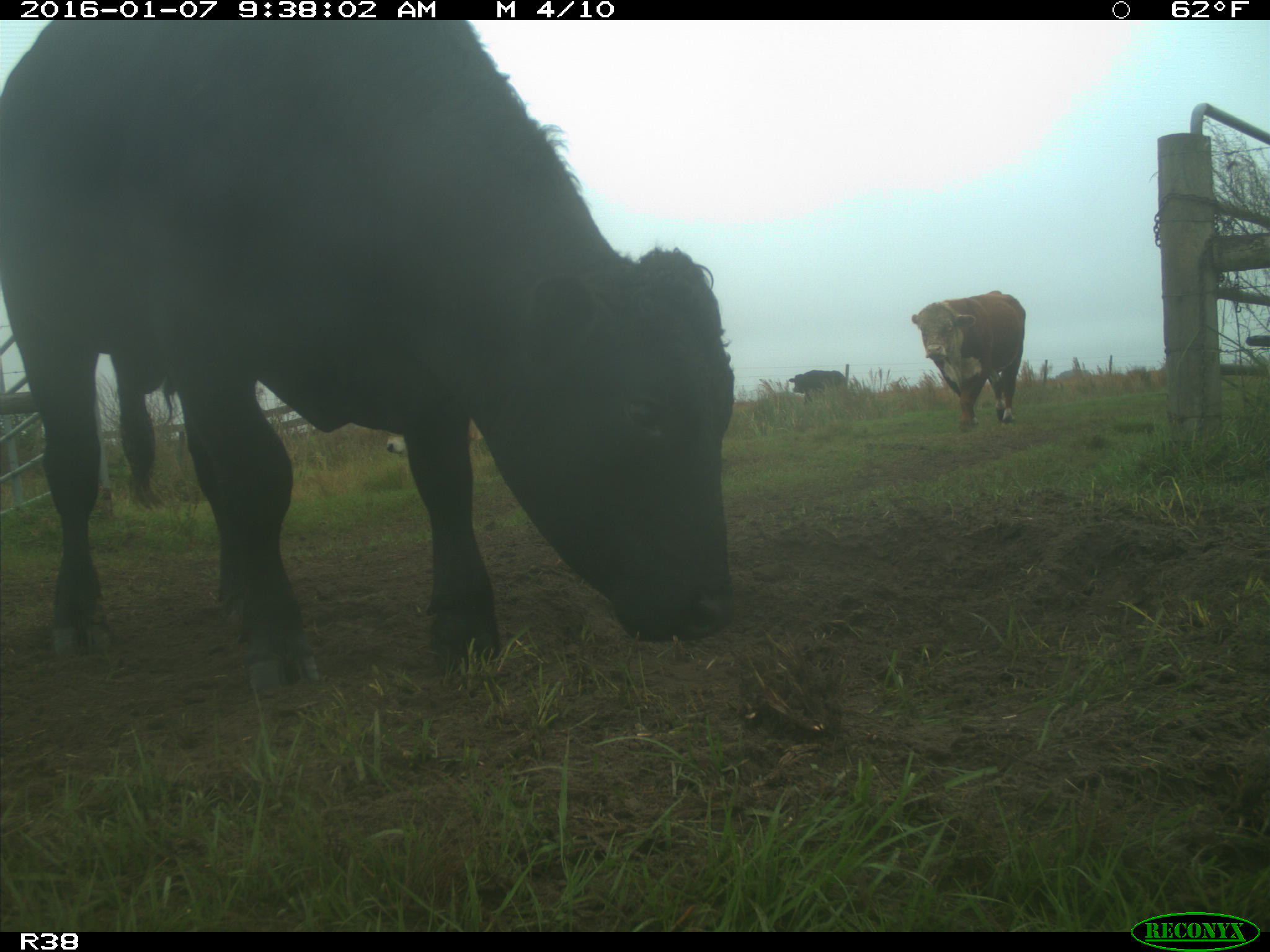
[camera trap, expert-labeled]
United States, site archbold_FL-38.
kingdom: Animalia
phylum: Chordata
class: Mammalia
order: Artiodactyla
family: Bovidae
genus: Bos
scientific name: Bos taurus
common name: domestic cow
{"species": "Bos taurus (domestic cow)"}